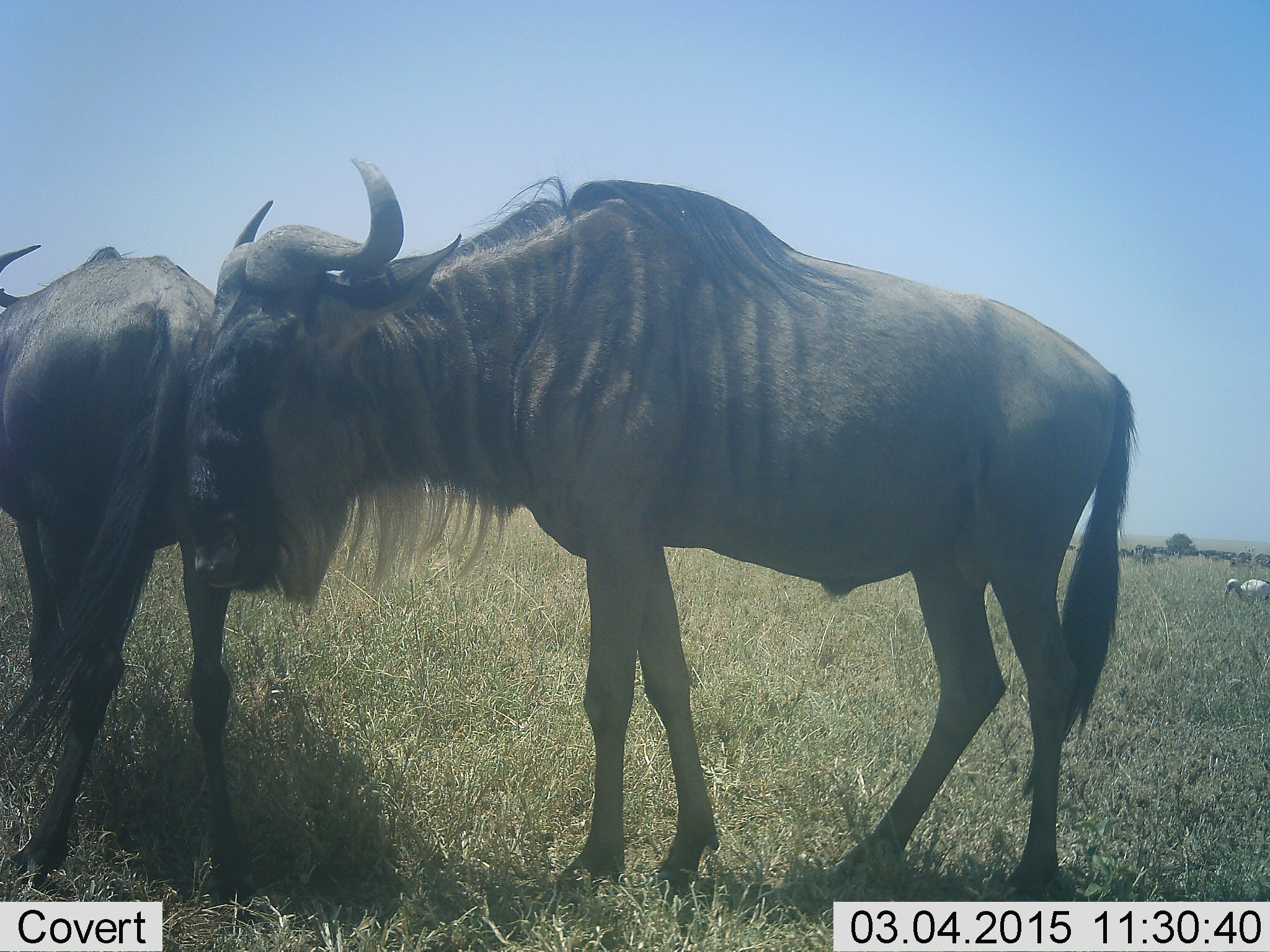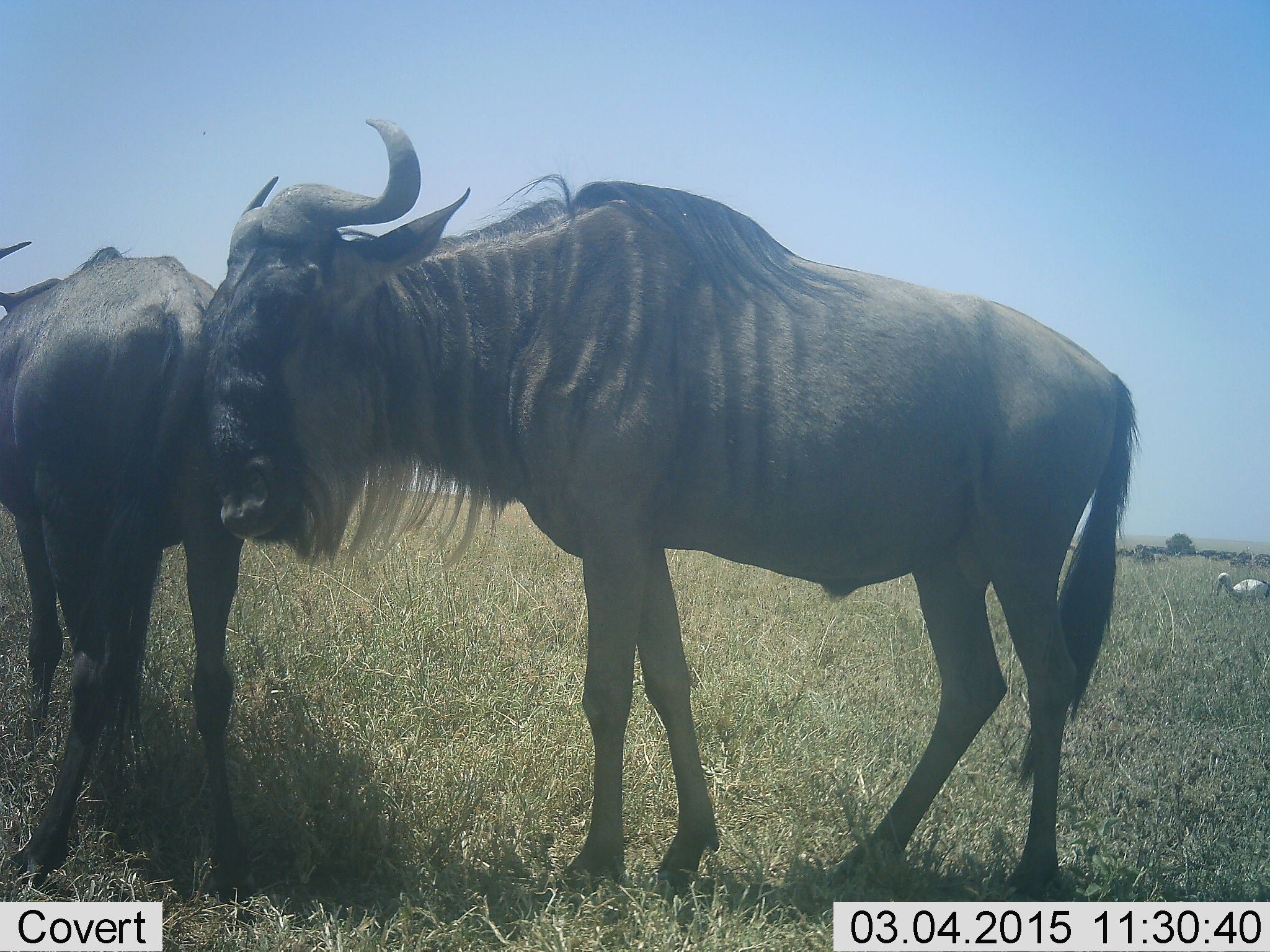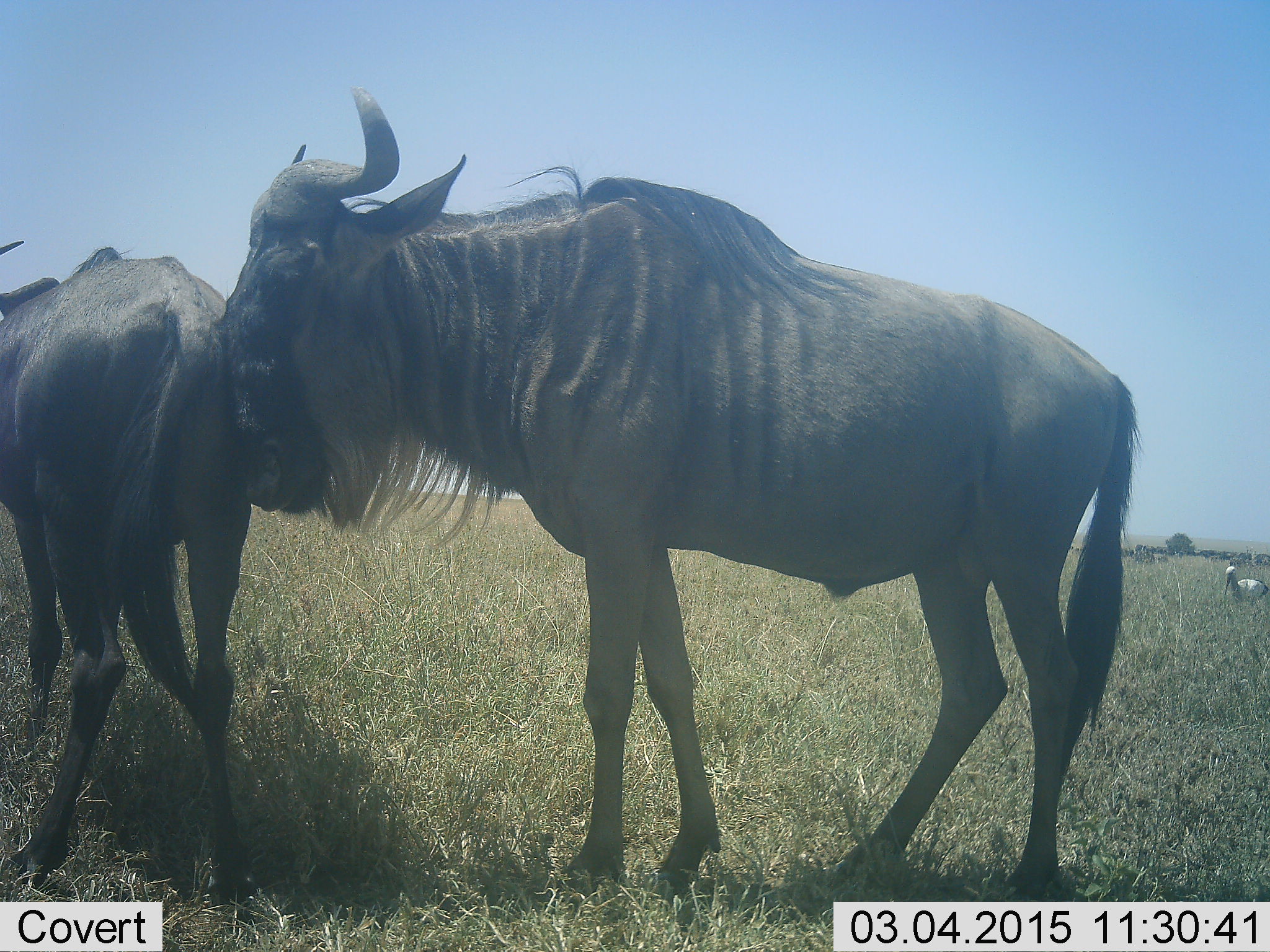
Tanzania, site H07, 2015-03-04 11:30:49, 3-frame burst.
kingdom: Animalia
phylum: Chordata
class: Aves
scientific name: Aves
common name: bird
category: otherbird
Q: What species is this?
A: Otherbird (bird) (Aves).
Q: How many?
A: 1.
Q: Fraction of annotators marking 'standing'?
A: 50%.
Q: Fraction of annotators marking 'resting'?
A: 10%.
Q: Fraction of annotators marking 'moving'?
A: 30%.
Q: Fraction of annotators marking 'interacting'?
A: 0%.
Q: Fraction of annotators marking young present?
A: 0%.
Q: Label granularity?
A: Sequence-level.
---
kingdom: Animalia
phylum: Chordata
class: Mammalia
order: Artiodactyla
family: Bovidae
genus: Connochaetes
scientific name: Connochaetes taurinus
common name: blue wildebeest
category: wildebeest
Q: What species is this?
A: Wildebeest (blue wildebeest) (Connochaetes taurinus).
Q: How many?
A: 2.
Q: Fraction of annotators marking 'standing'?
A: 81%.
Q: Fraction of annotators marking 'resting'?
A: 0%.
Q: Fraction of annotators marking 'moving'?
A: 5%.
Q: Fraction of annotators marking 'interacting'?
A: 29%.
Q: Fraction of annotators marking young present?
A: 0%.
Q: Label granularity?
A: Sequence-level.